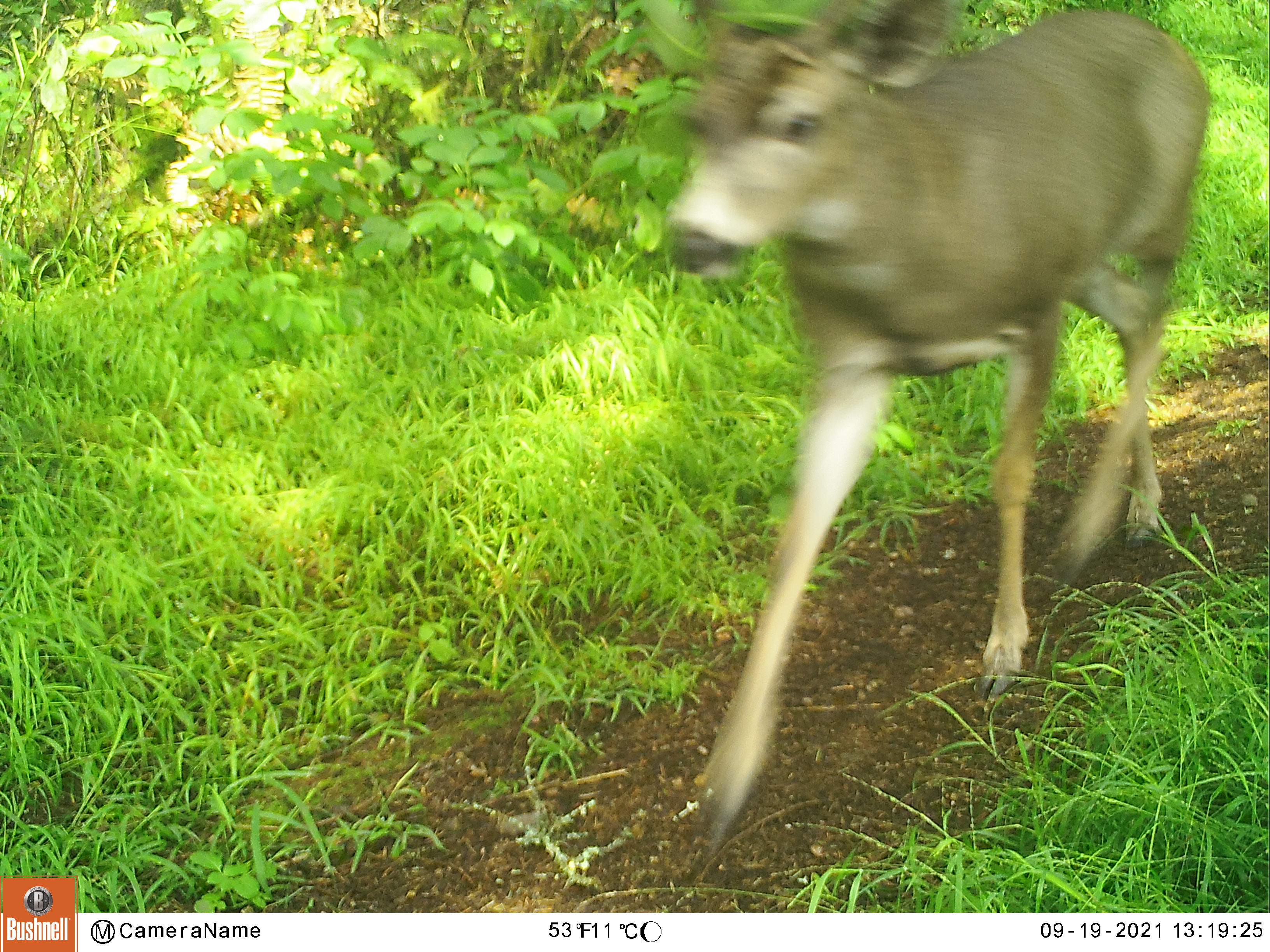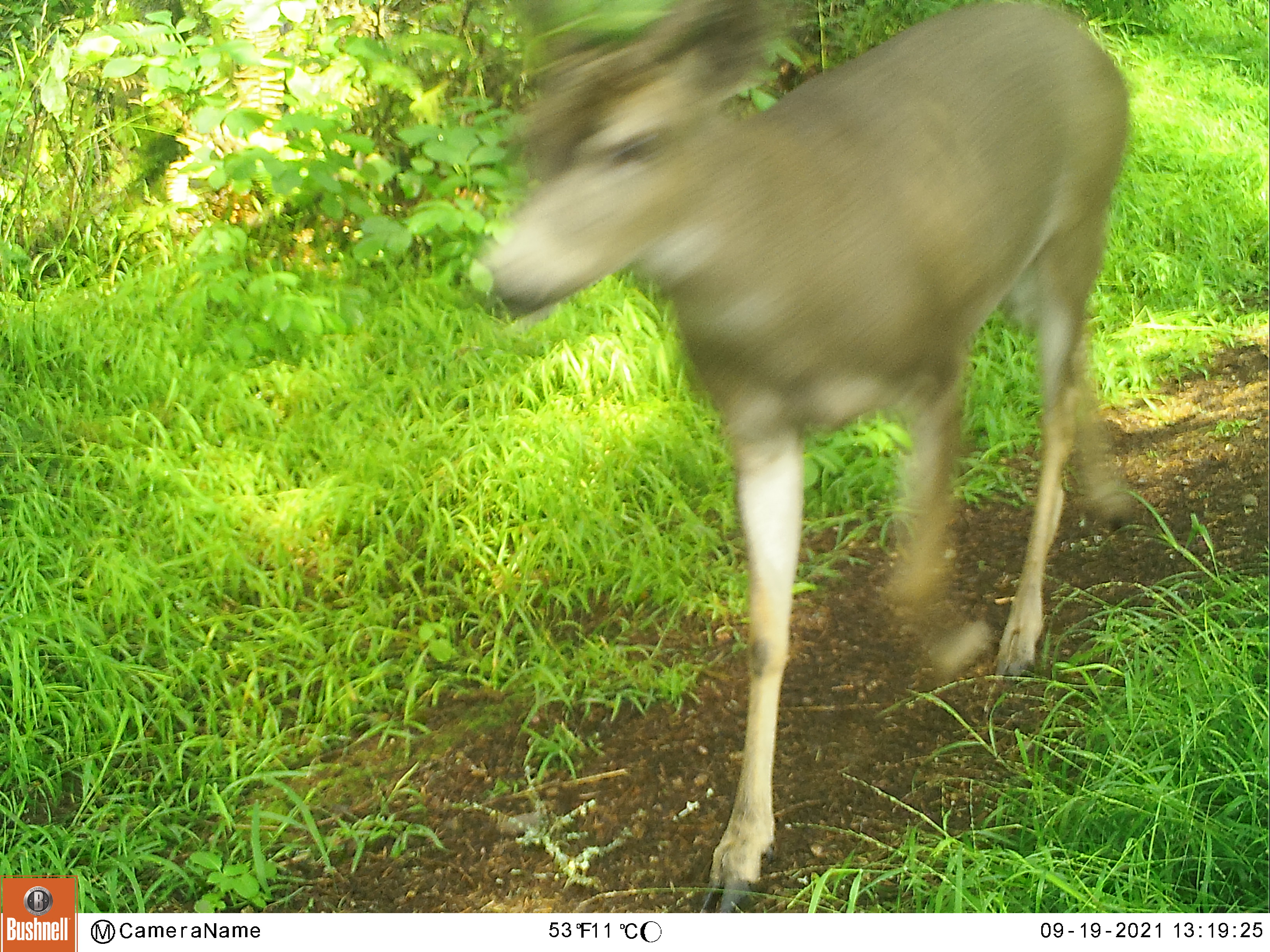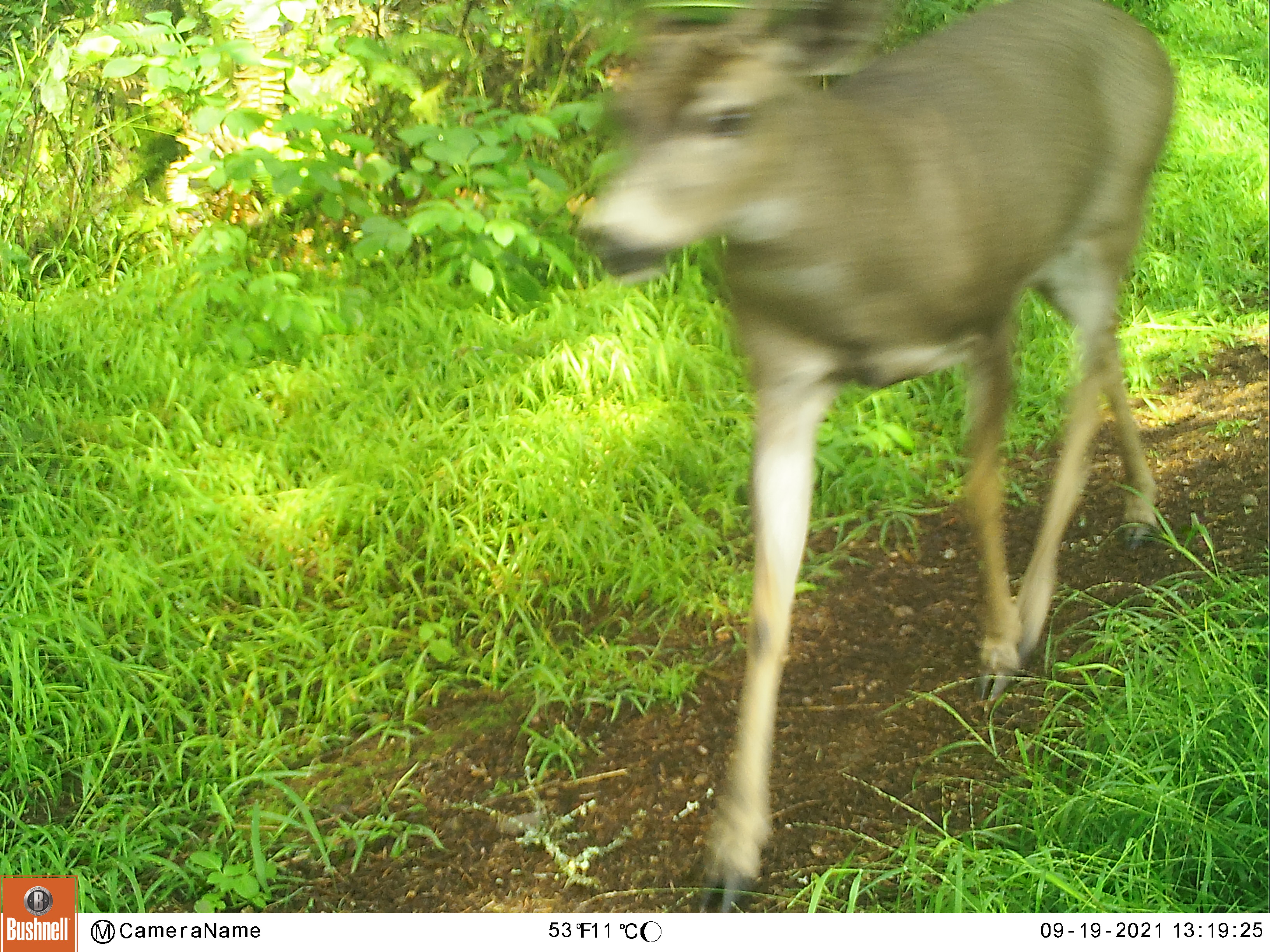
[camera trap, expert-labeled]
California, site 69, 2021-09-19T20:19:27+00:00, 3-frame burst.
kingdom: Animalia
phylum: Chordata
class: Mammalia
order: Artiodactyla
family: Cervidae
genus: Odocoileus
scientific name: Odocoileus hemionus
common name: mule deer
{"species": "mule deer (Odocoileus hemionus)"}